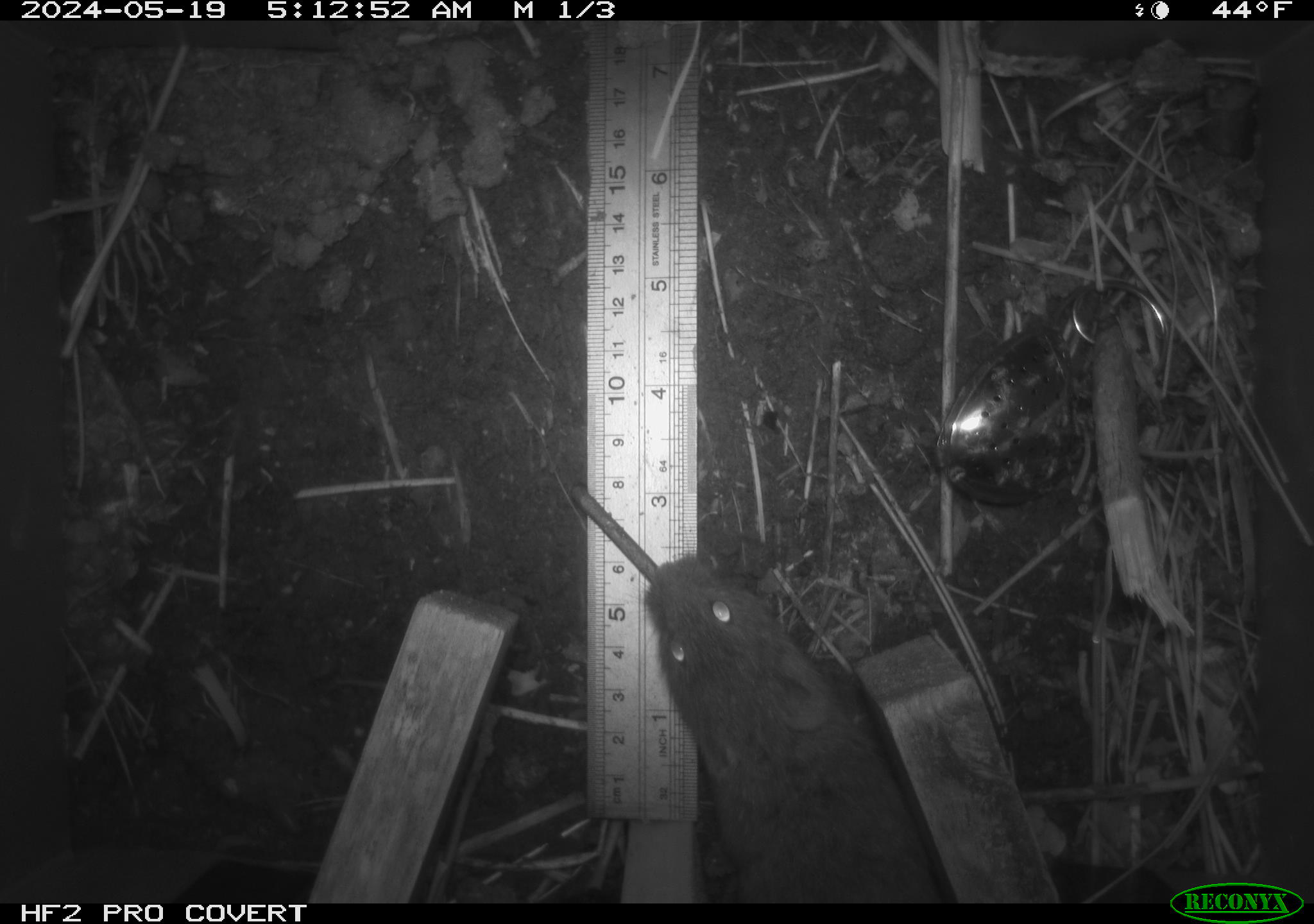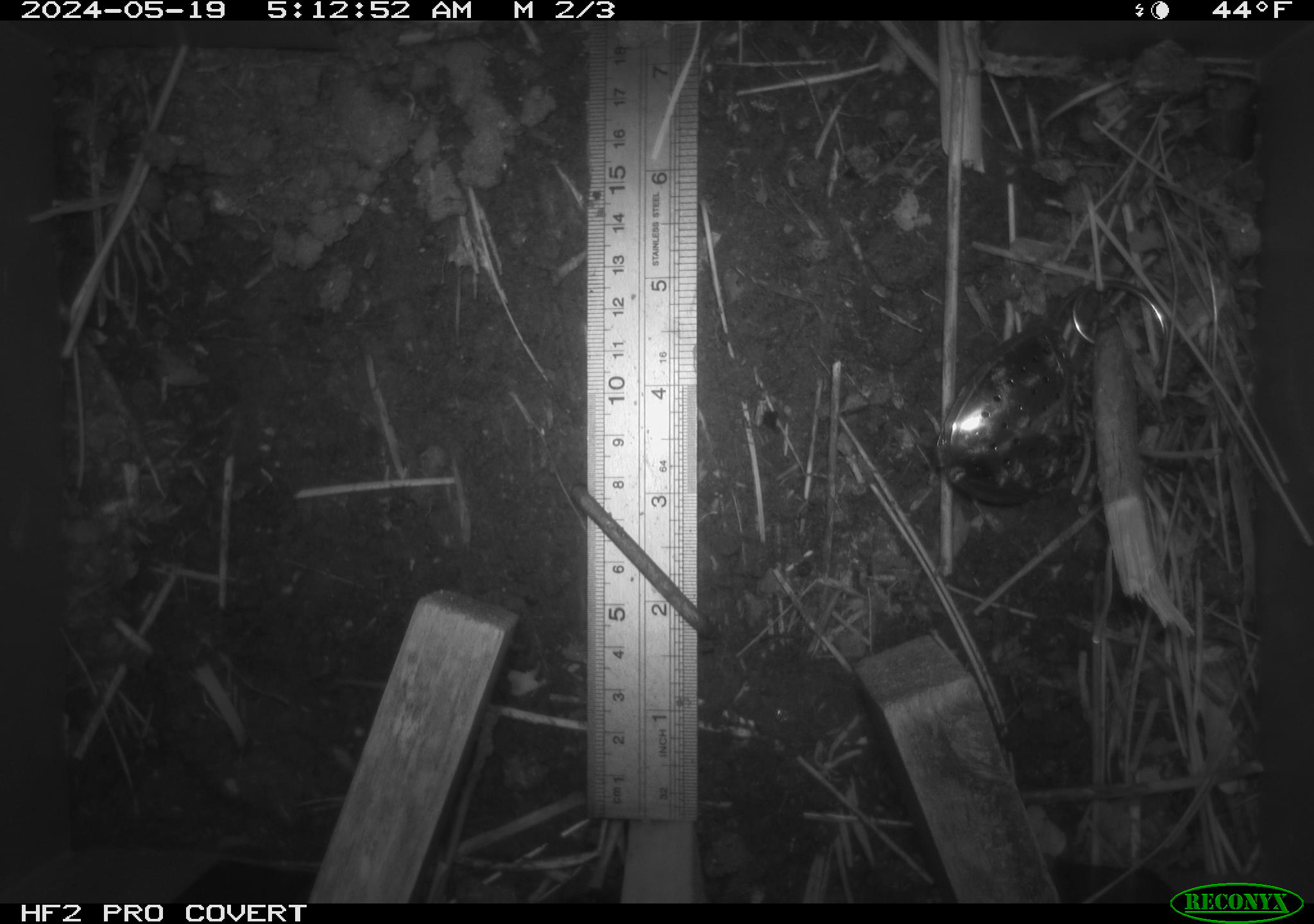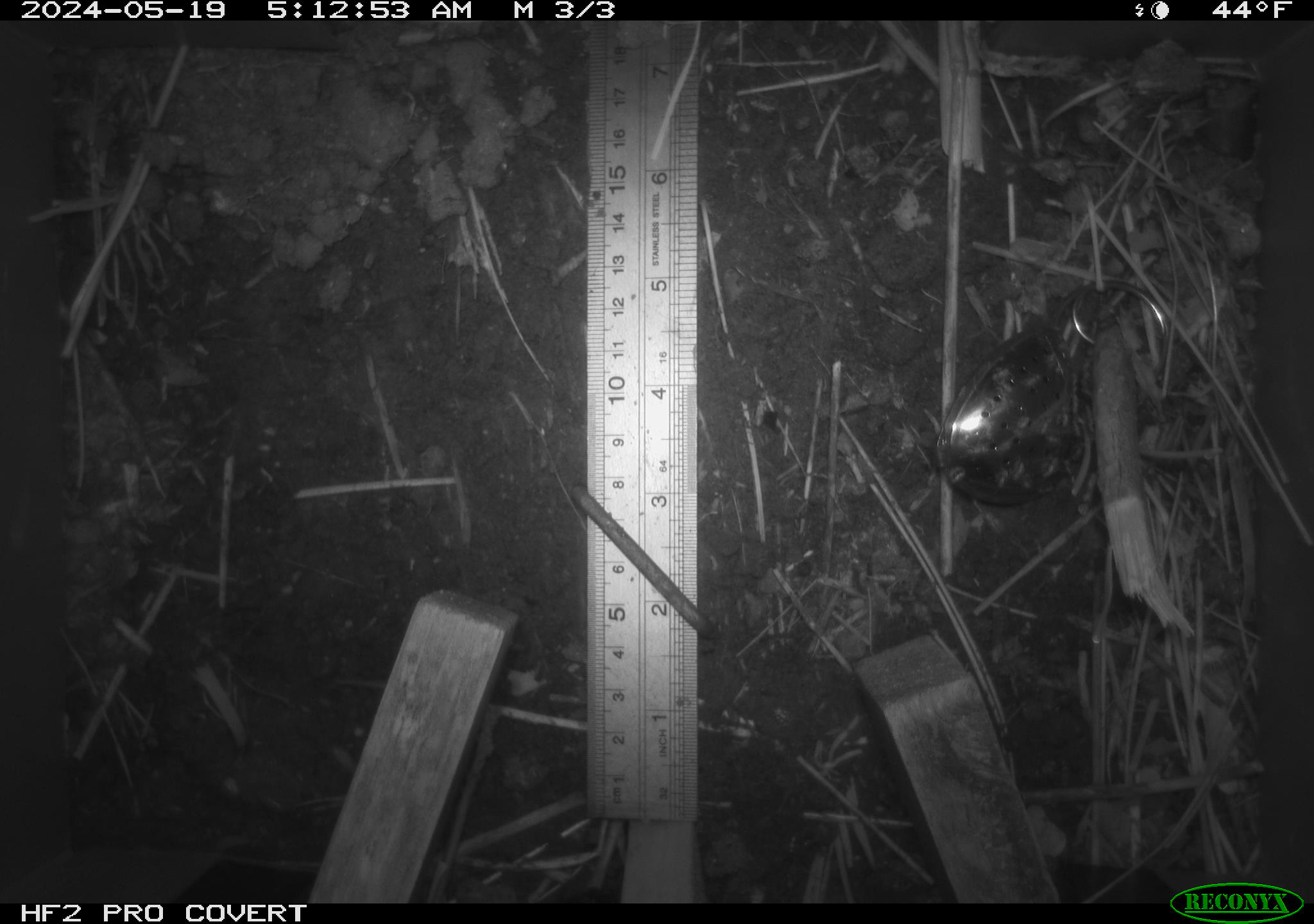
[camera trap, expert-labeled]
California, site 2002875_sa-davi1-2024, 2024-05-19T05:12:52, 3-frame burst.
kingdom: Animalia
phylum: Chordata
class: Mammalia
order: Rodentia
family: Cricetidae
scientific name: Arvicolinae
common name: voles, lemmings, and muskrats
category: arvicolinae subfamily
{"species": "arvicolinae subfamily (voles, lemmings, and muskrats) (Arvicolinae)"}